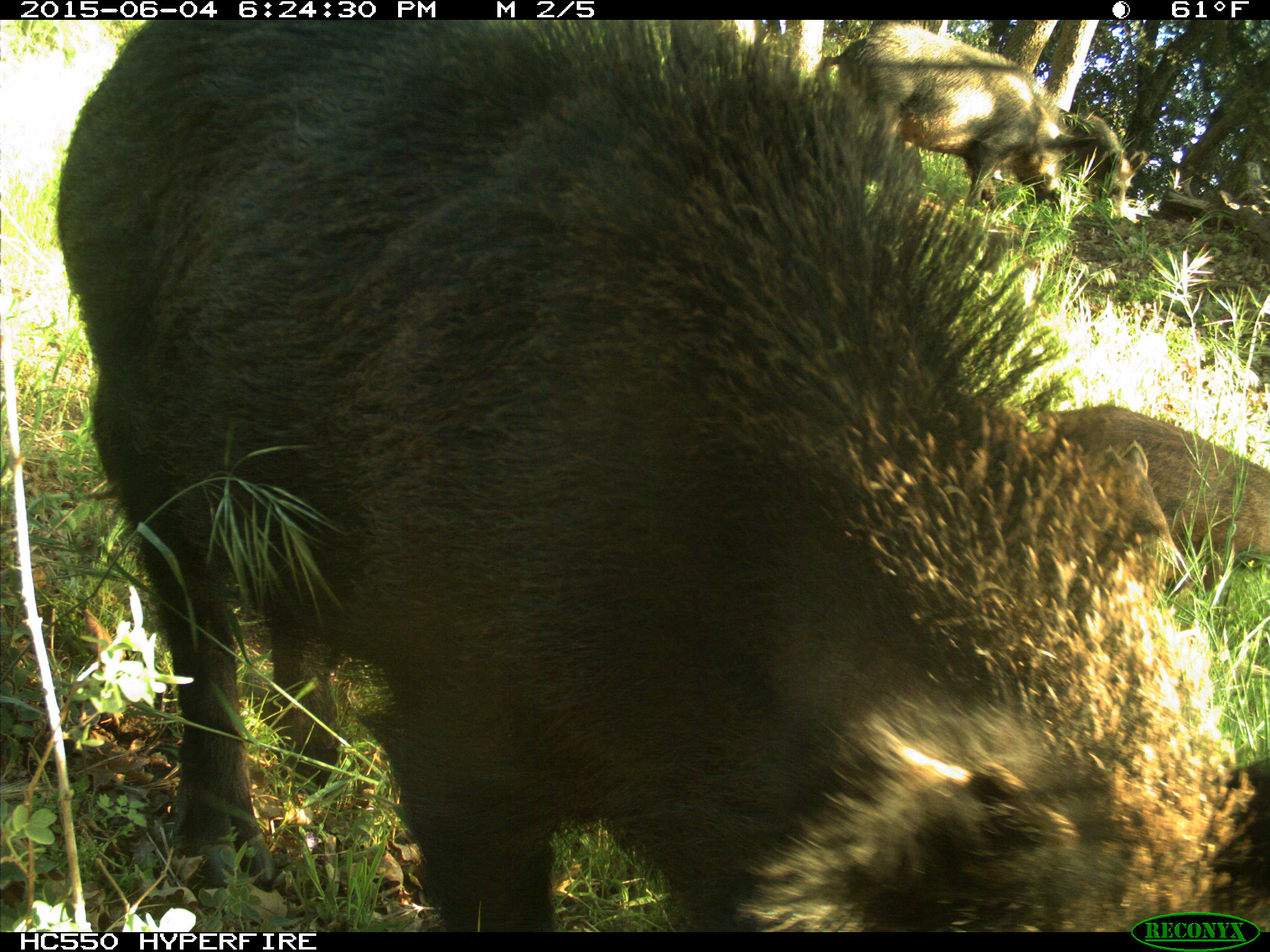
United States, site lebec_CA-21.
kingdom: Animalia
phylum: Chordata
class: Mammalia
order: Artiodactyla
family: Suidae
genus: Sus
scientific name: Sus scrofa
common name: wild boar